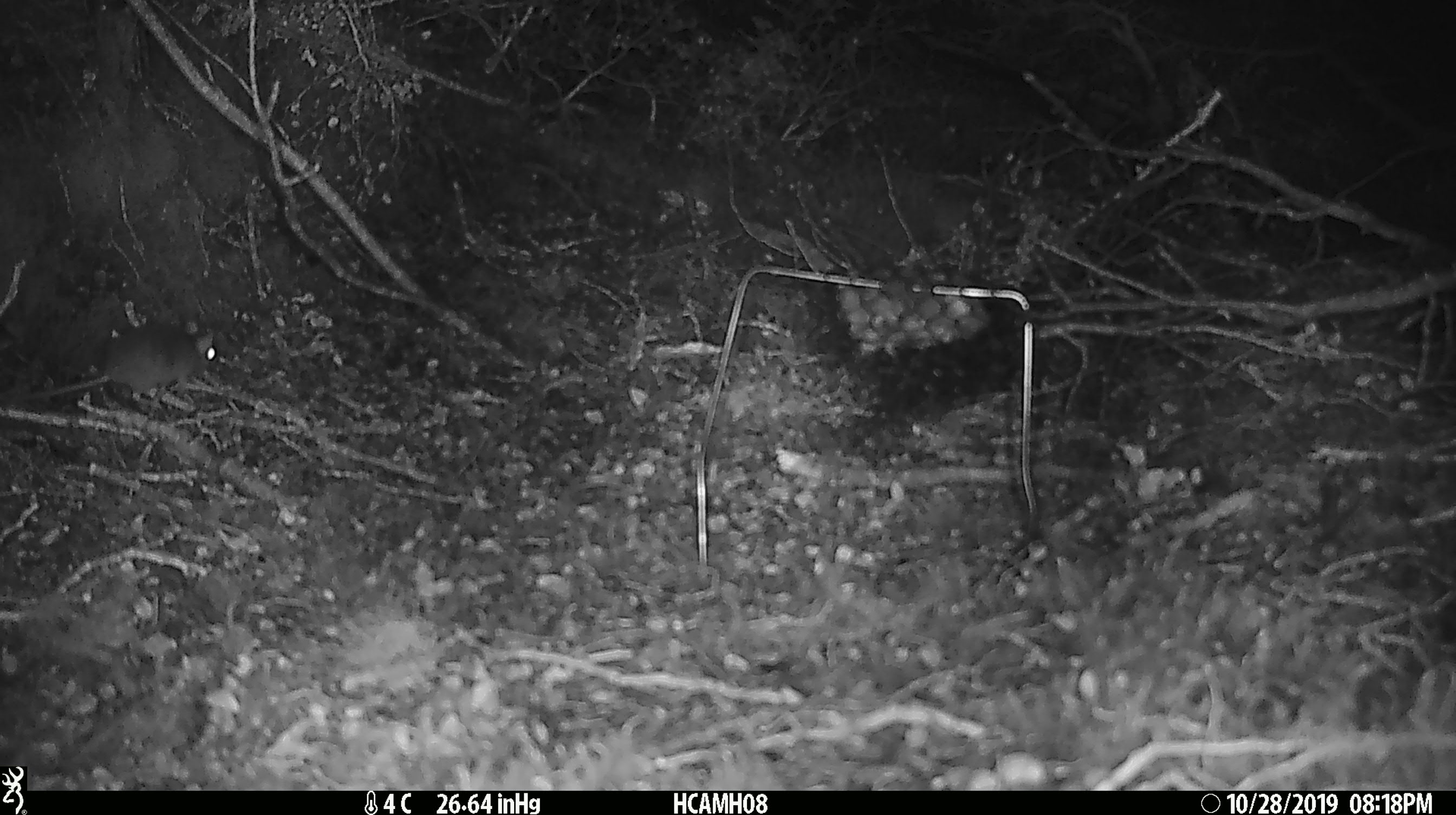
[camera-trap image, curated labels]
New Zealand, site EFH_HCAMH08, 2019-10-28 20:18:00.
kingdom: Animalia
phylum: Chordata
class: Mammalia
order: Rodentia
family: Muridae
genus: Mus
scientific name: Mus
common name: mouse